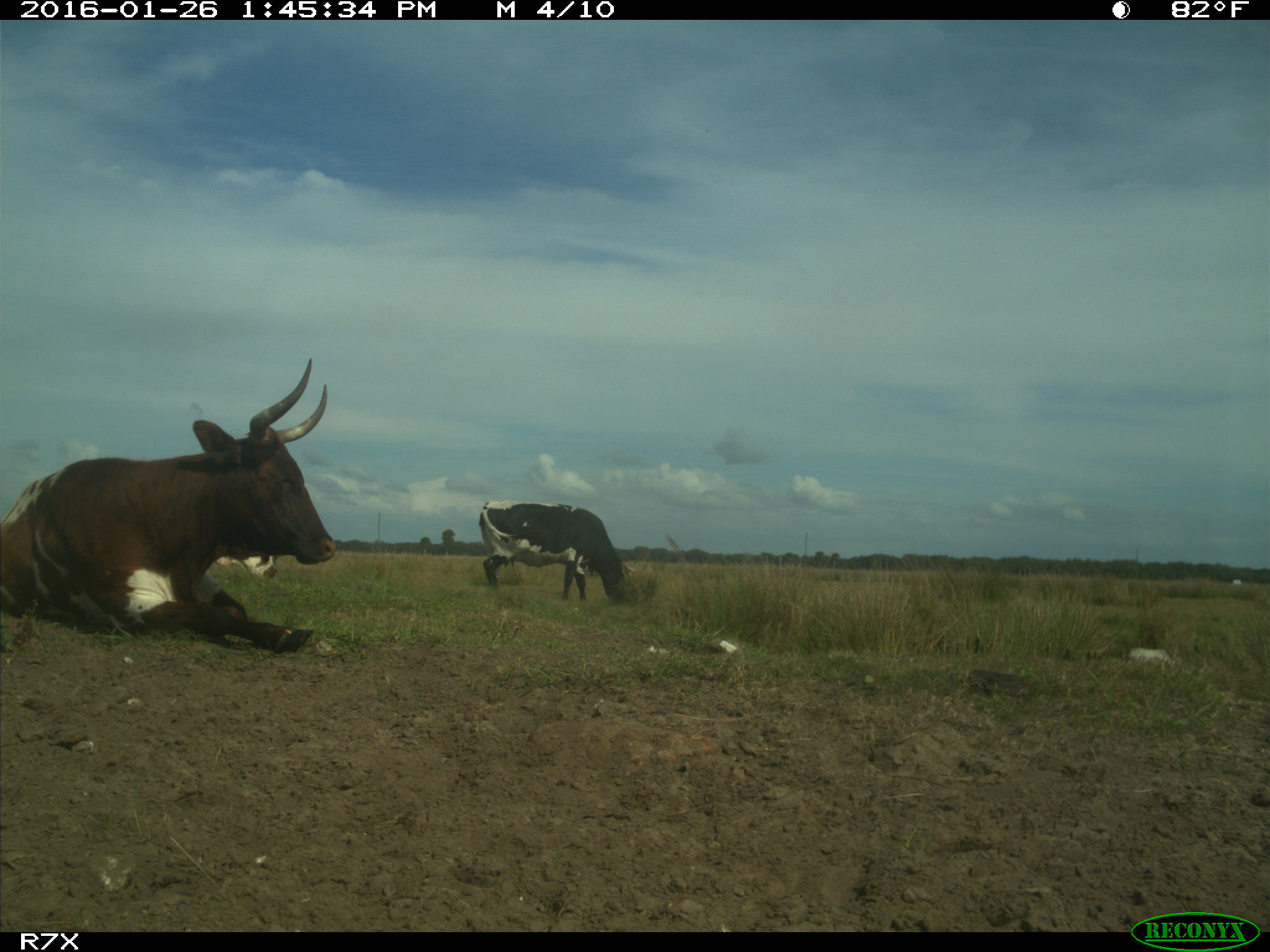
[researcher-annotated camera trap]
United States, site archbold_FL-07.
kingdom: Animalia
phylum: Chordata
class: Mammalia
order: Artiodactyla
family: Bovidae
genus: Bos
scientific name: Bos taurus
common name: domestic cow